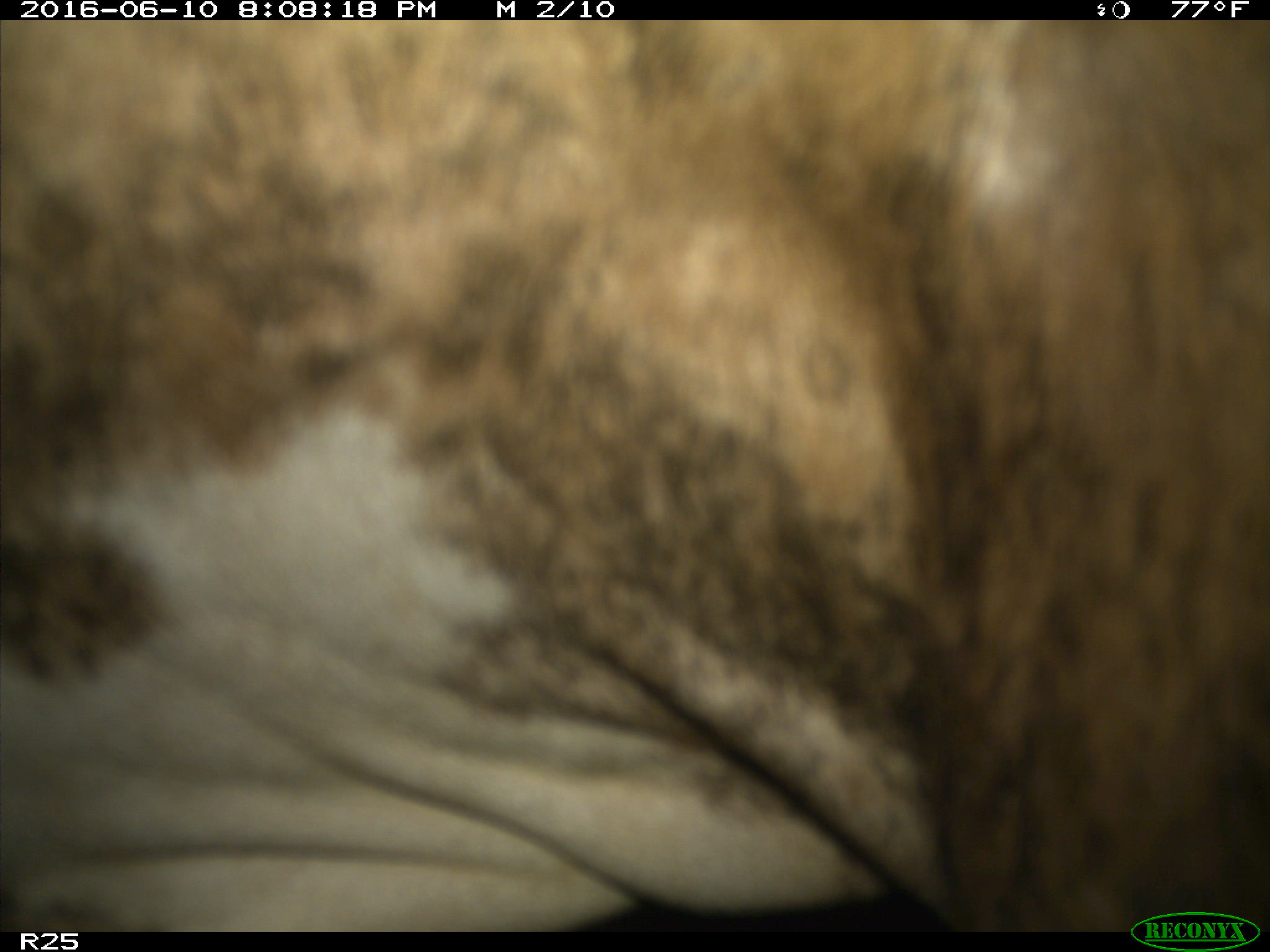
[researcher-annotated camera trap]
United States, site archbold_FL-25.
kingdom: Animalia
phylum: Chordata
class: Mammalia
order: Artiodactyla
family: Bovidae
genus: Bos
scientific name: Bos taurus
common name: domestic cow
Bos taurus (domestic cow).